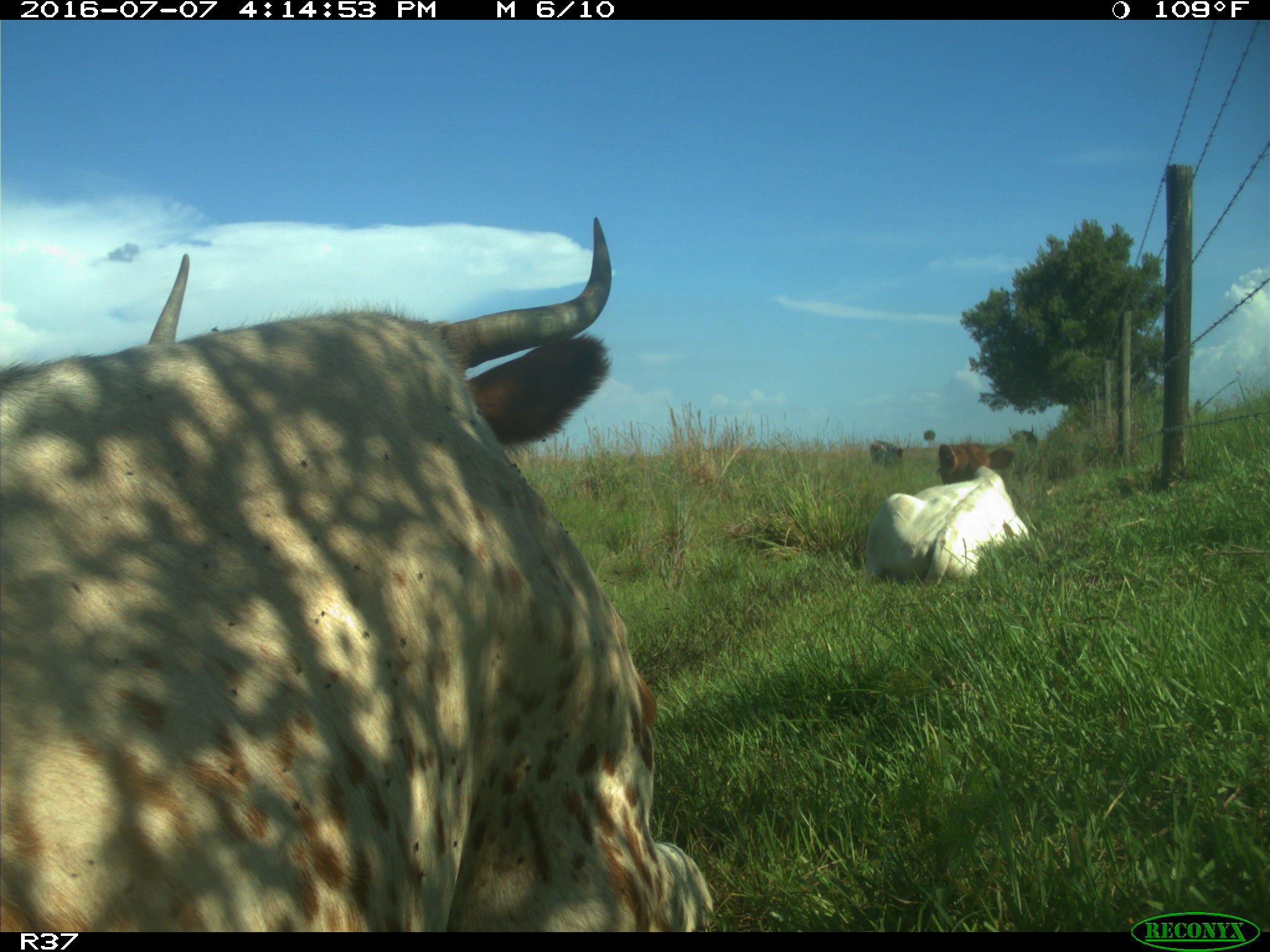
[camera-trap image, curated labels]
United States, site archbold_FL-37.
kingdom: Animalia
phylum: Chordata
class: Mammalia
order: Artiodactyla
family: Bovidae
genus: Bos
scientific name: Bos taurus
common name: domestic cow